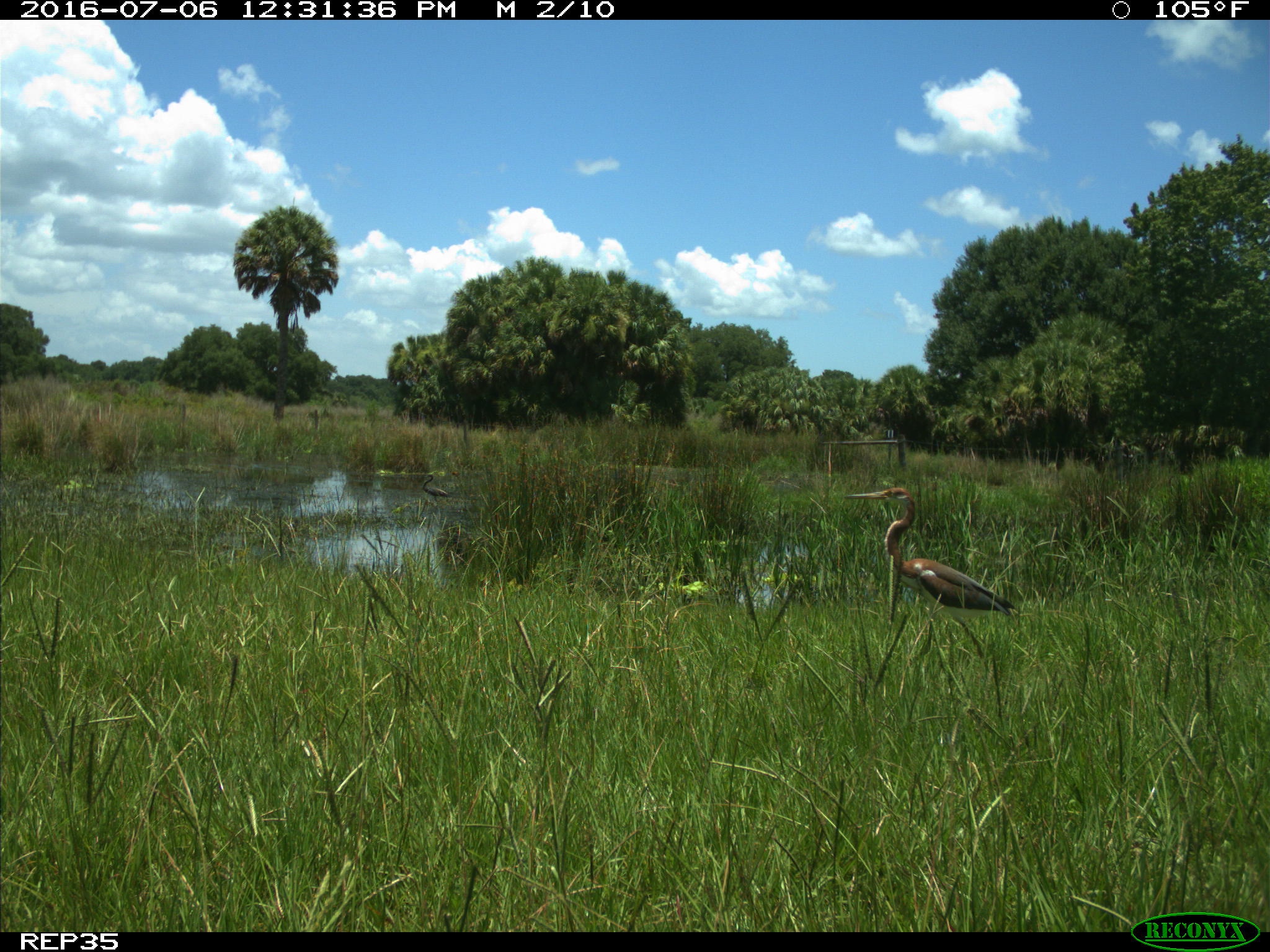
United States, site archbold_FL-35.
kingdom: Animalia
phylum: Chordata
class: Aves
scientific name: Aves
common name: birds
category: unidentified bird